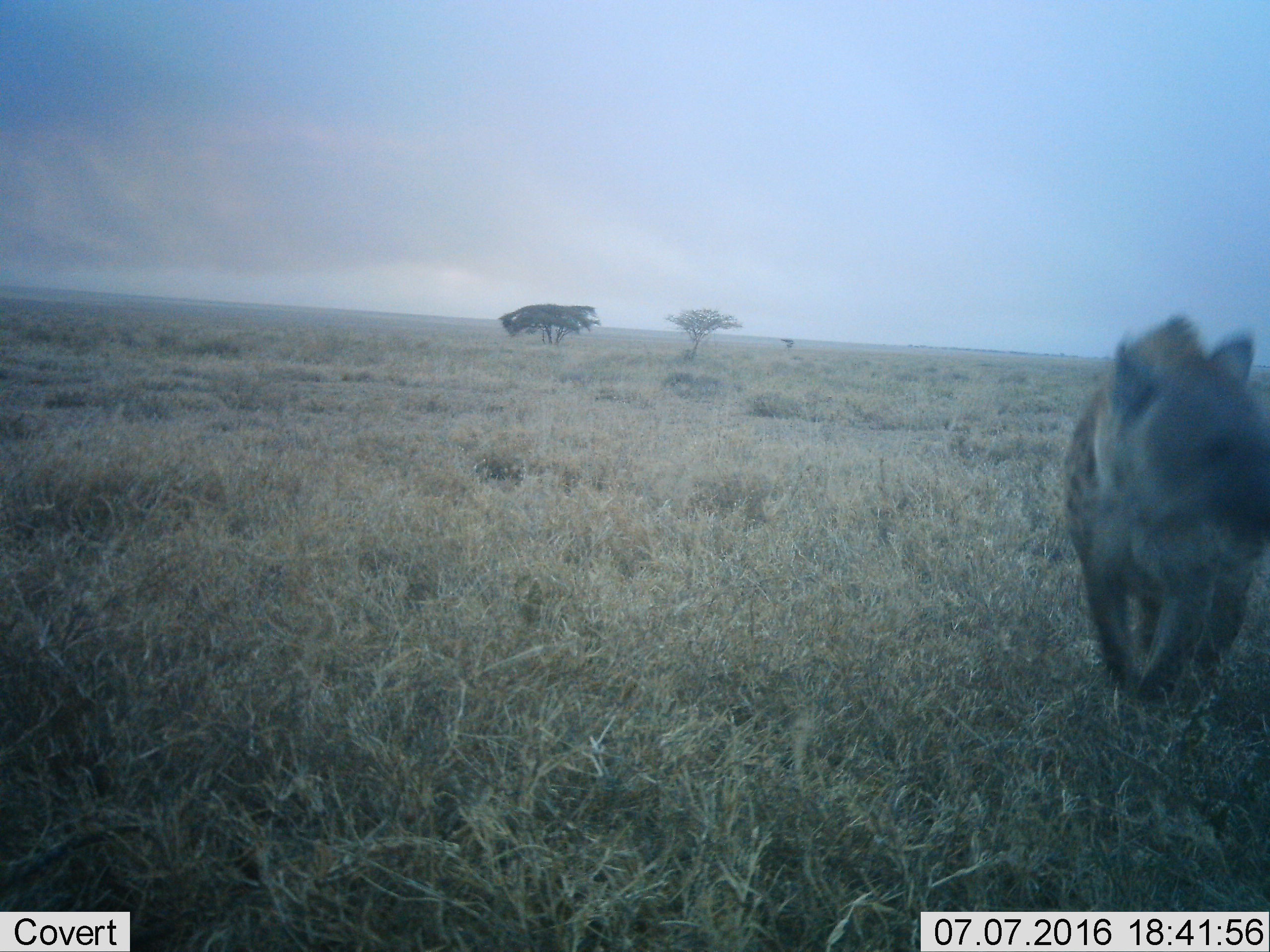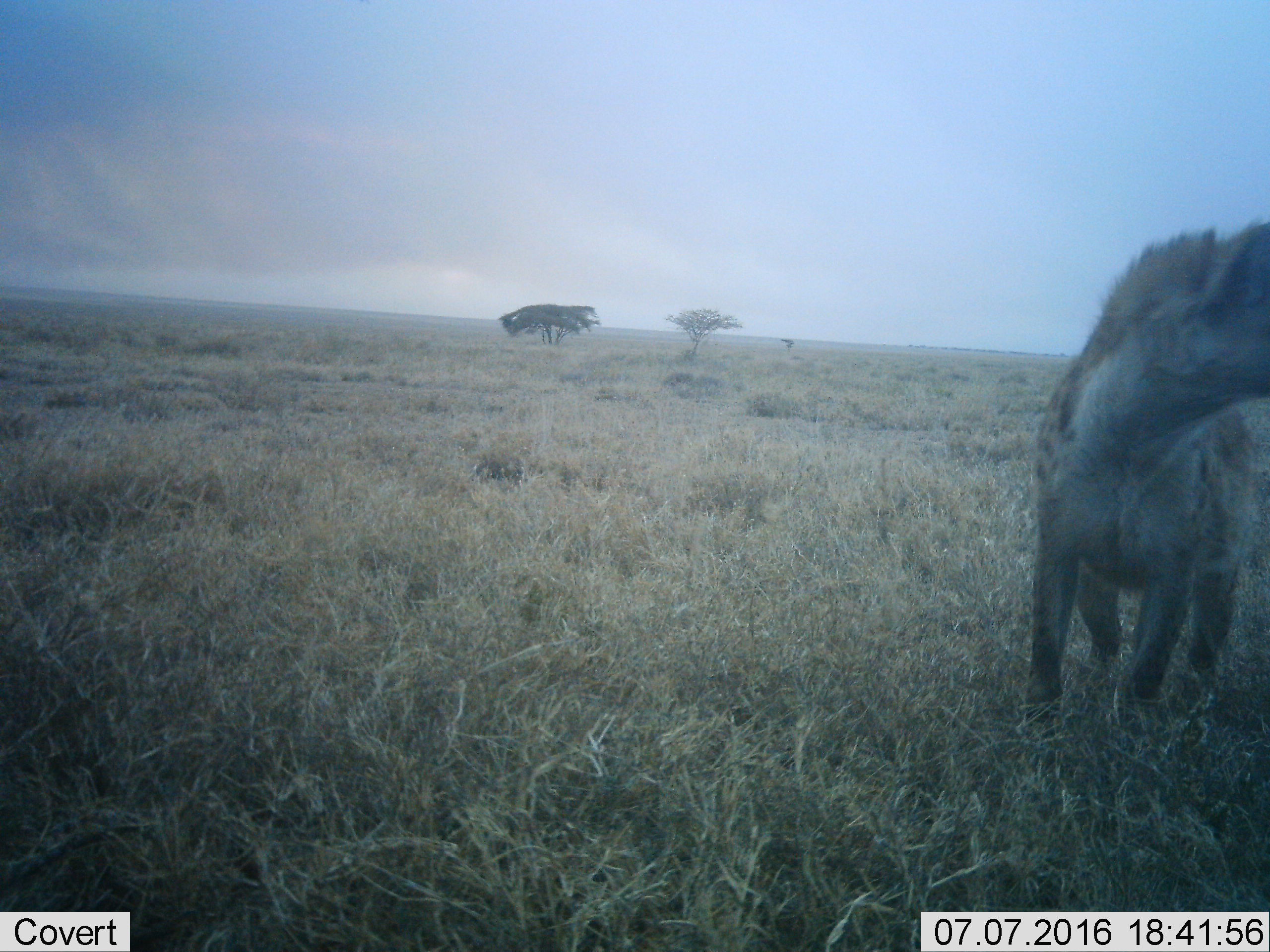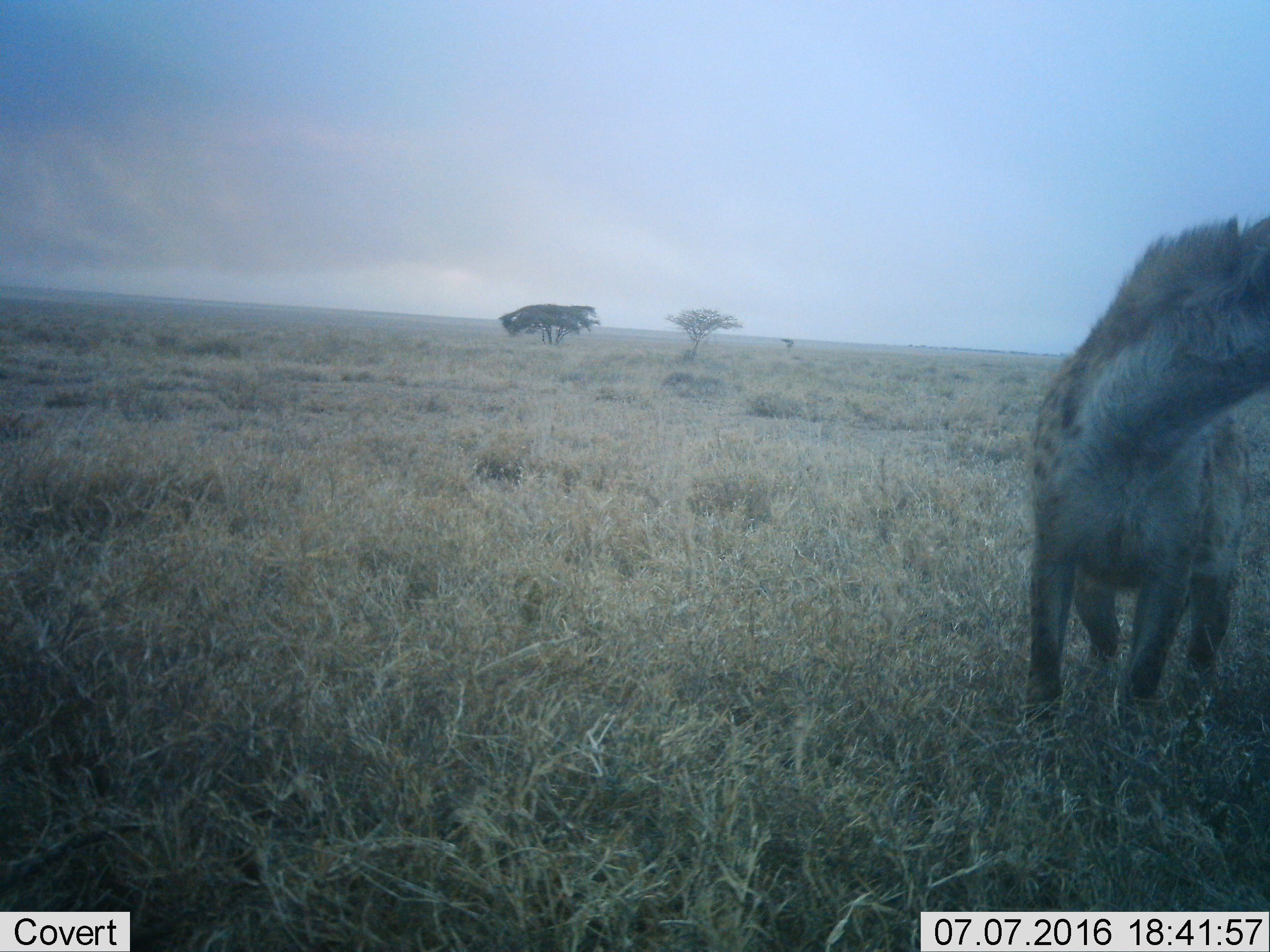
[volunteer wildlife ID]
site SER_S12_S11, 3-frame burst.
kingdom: Animalia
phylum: Chordata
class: Mammalia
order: Carnivora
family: Hyaenidae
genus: Crocuta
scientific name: Crocuta crocuta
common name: spotted hyena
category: hyenaspotted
Hyenaspotted (spotted hyena) (Crocuta crocuta), count 1. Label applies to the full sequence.